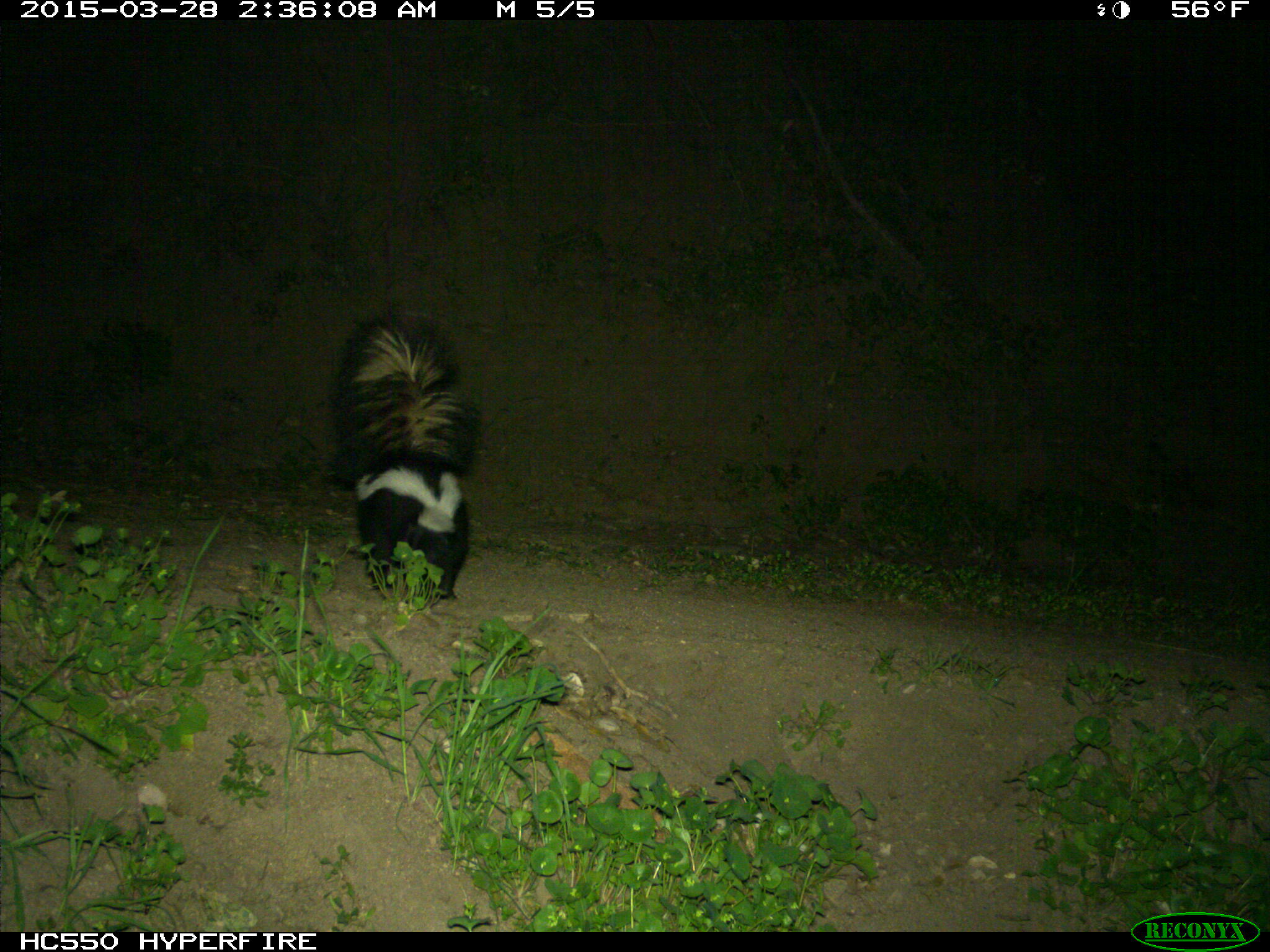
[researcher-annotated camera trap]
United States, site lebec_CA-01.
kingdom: Animalia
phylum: Chordata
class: Mammalia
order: Carnivora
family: Mephitidae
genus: Mephitis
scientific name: Mephitis mephitis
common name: striped skunk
Mephitis mephitis (striped skunk).